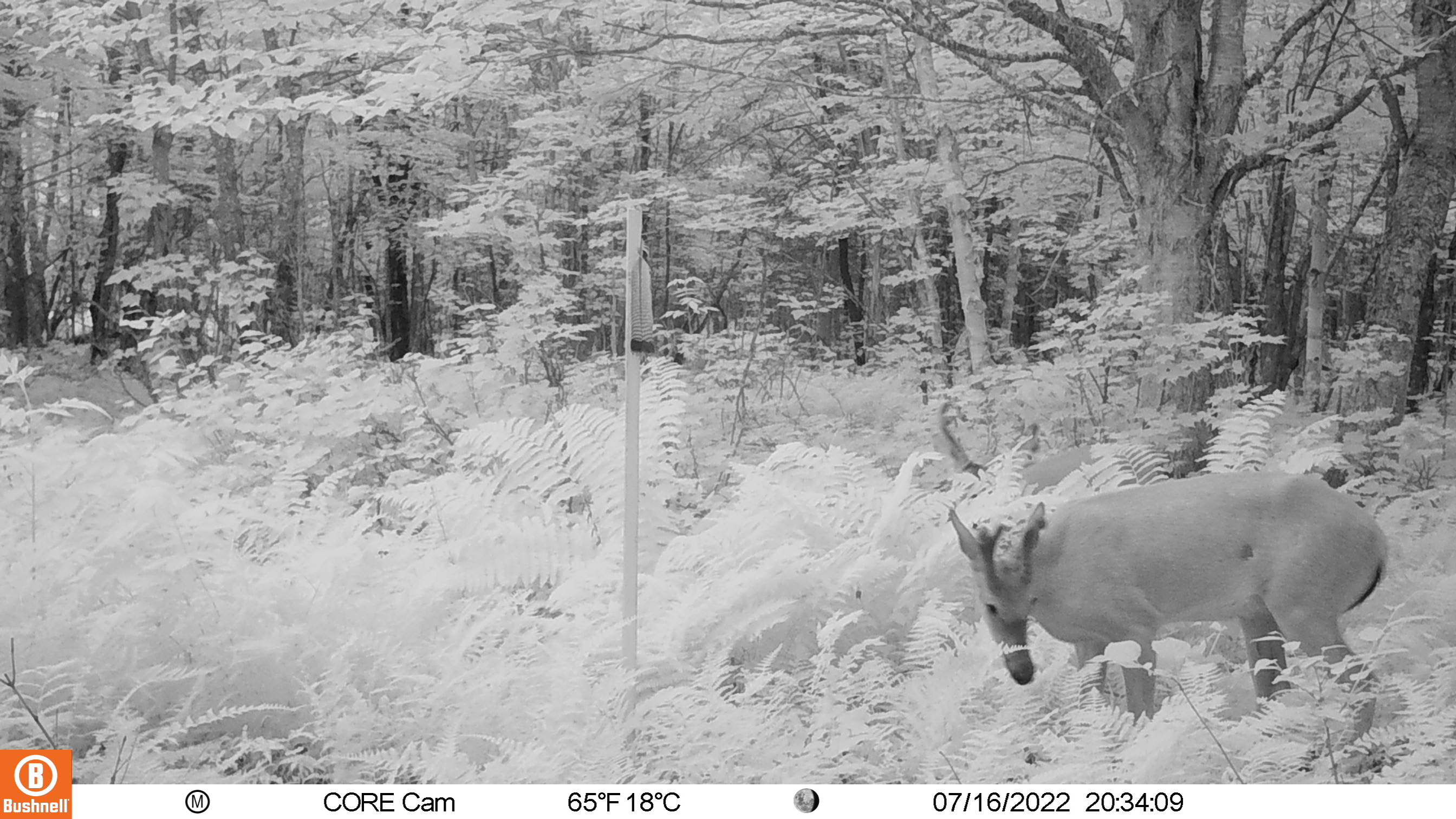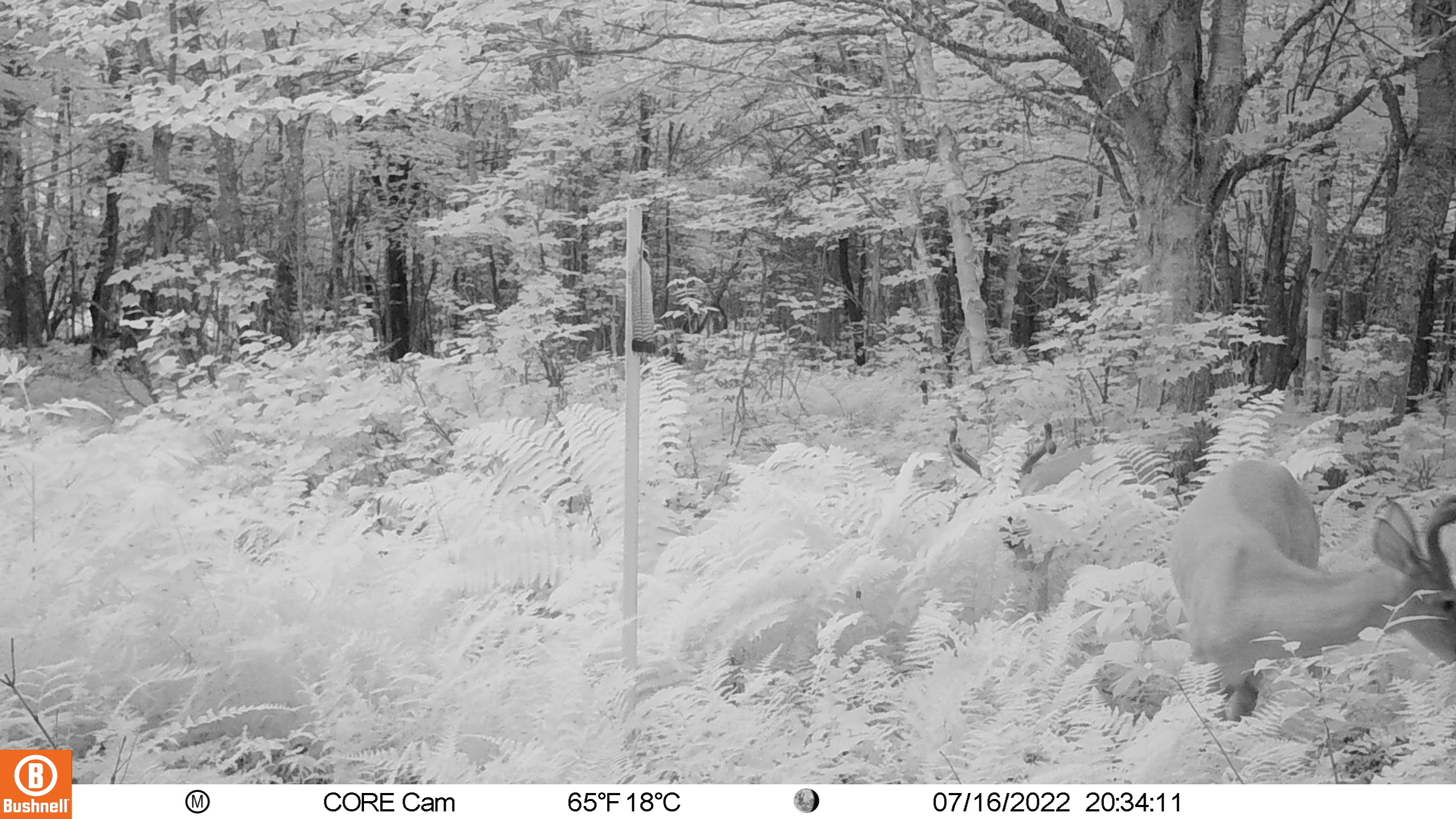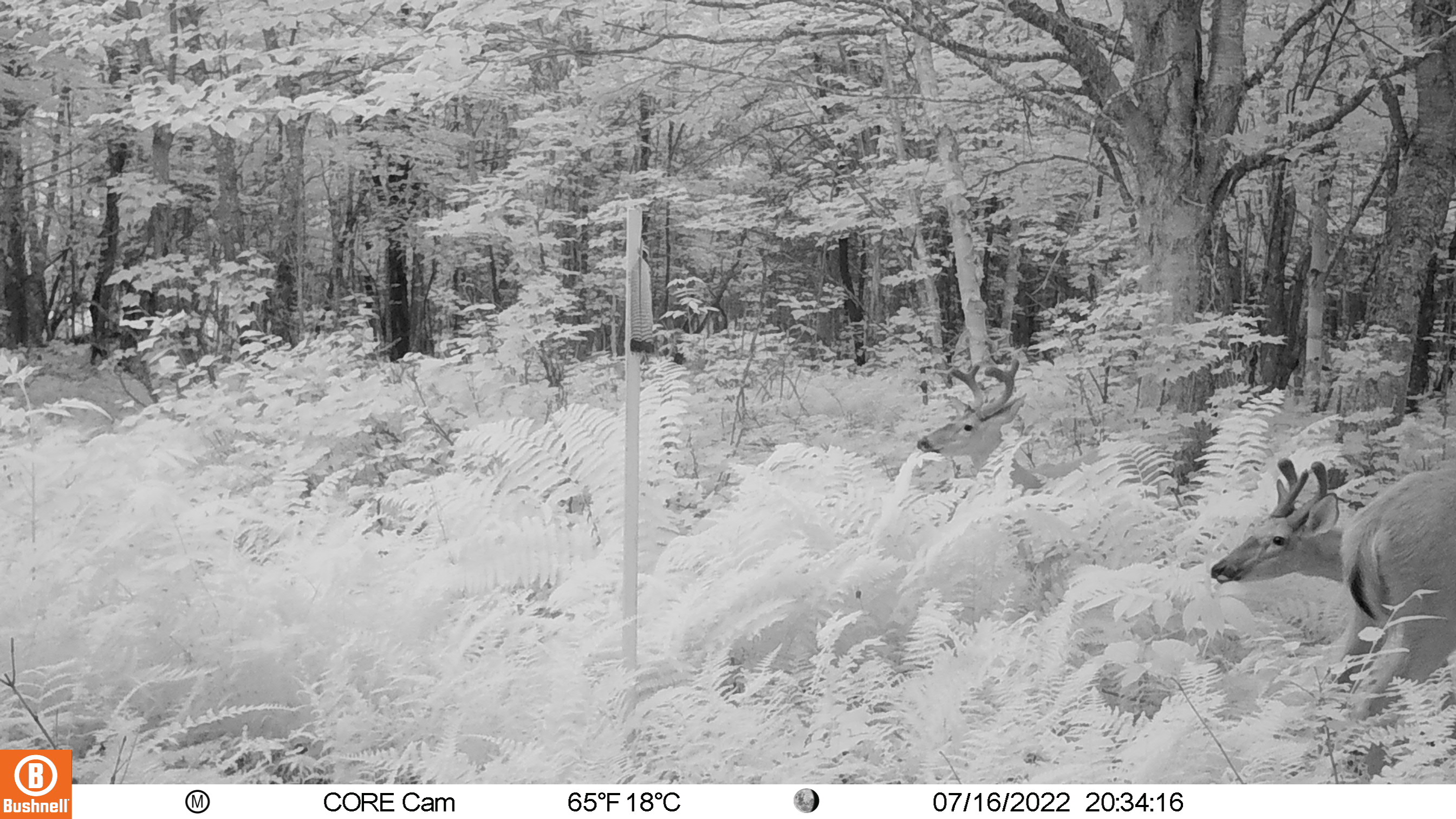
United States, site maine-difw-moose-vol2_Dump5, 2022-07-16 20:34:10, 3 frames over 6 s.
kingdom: Animalia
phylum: Chordata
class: Mammalia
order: Artiodactyla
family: Cervidae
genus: Odocoileus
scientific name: Odocoileus virginianus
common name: white-tailed deer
White-tailed deer (Odocoileus virginianus).